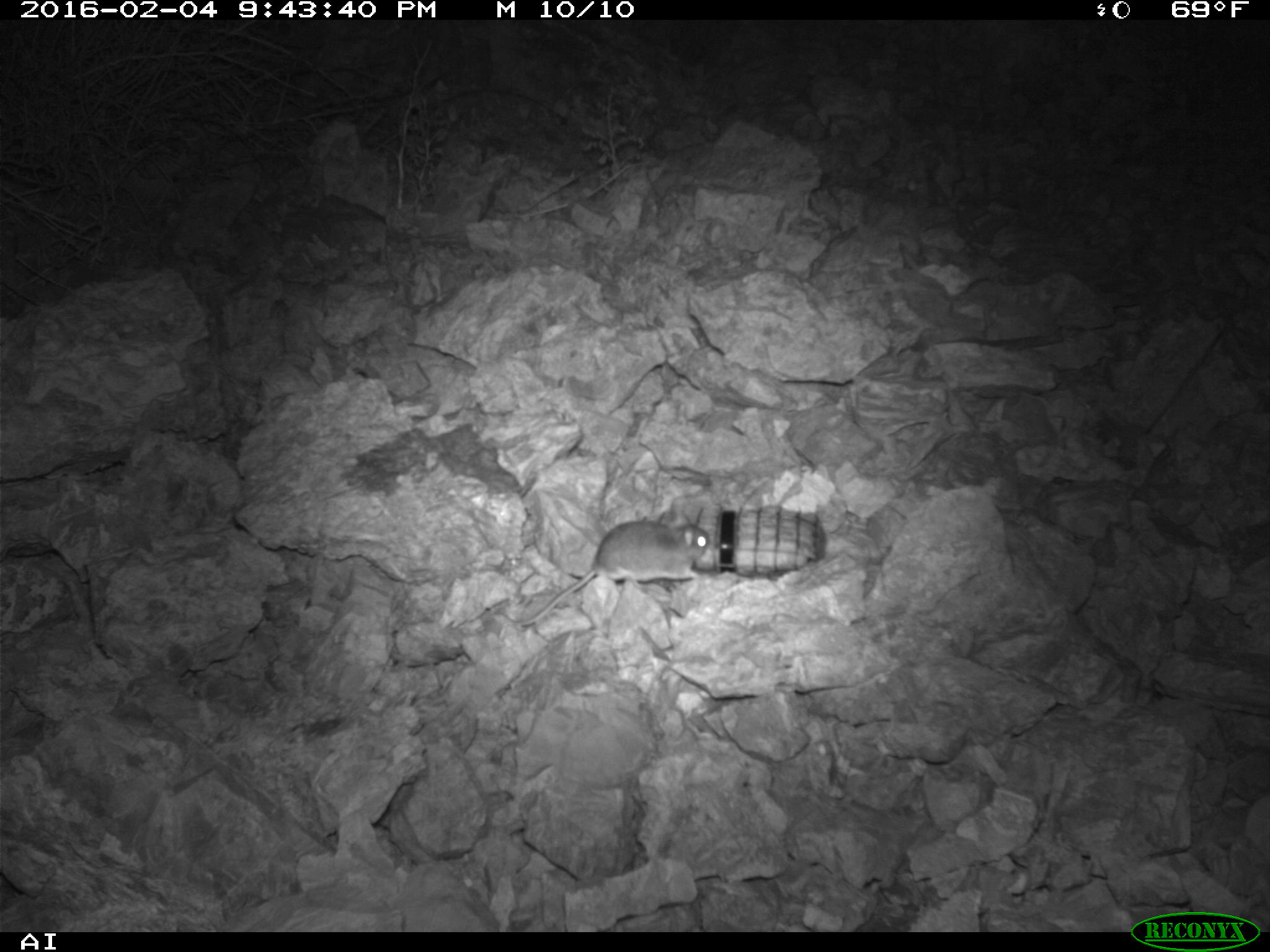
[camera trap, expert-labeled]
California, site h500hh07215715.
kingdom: Animalia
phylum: Chordata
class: Mammalia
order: Rodentia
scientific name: Rodentia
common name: rodent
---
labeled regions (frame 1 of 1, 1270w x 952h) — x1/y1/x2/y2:
rodent: 510/514/708/624